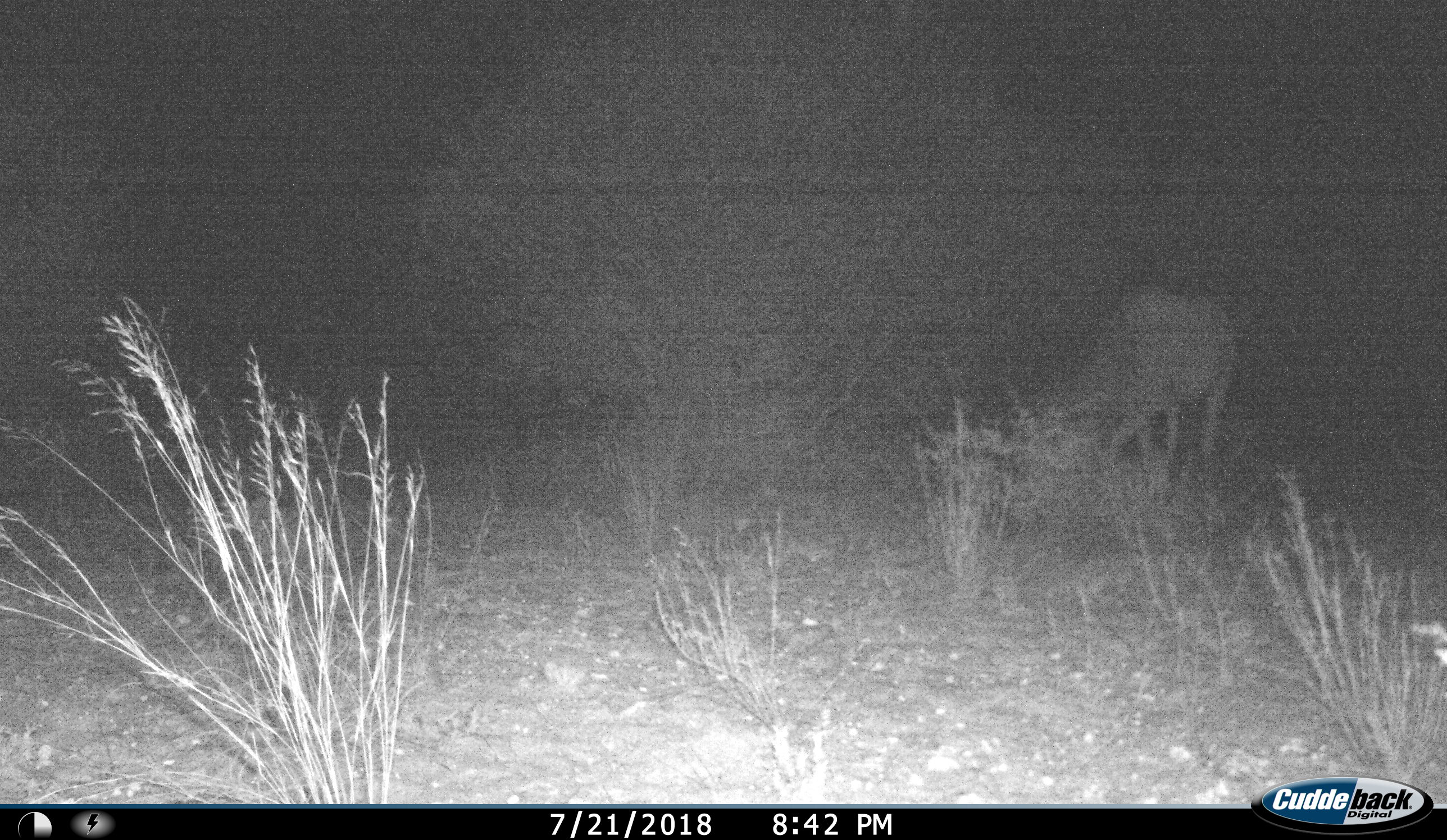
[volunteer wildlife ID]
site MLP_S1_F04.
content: unidentified animal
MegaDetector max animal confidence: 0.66